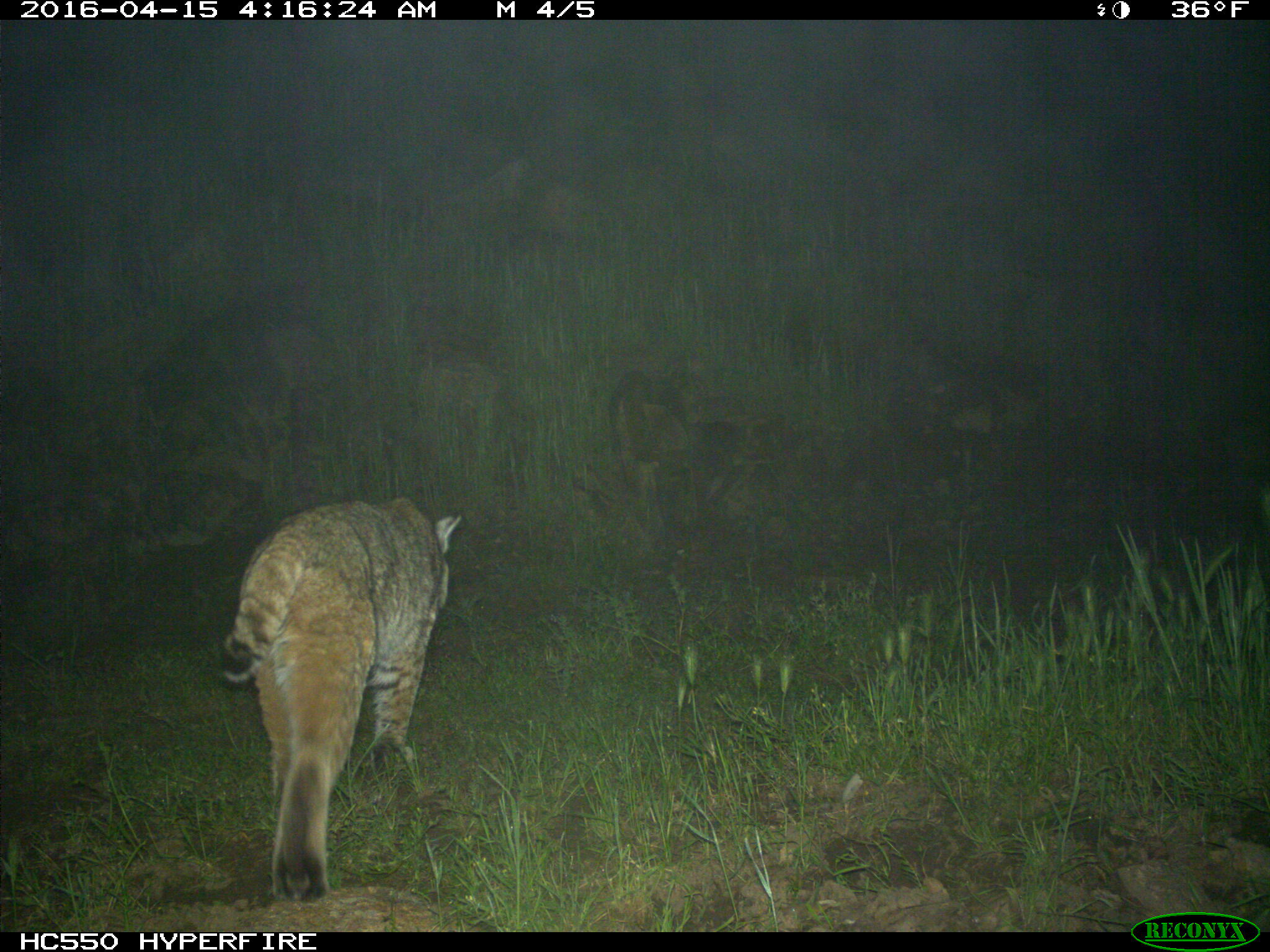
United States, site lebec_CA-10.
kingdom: Animalia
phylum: Chordata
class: Mammalia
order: Carnivora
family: Felidae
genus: Lynx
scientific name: Lynx rufus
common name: bobcat